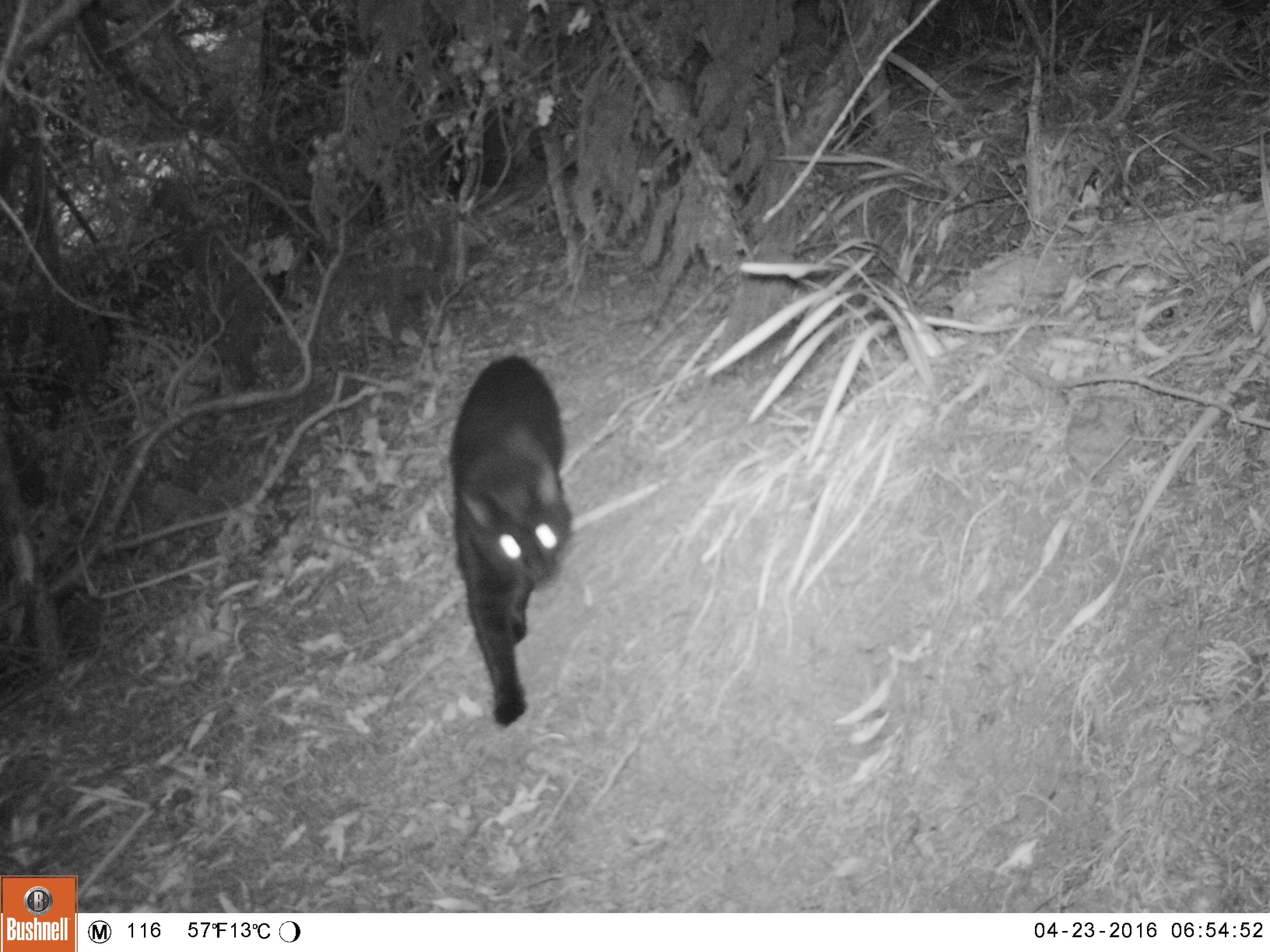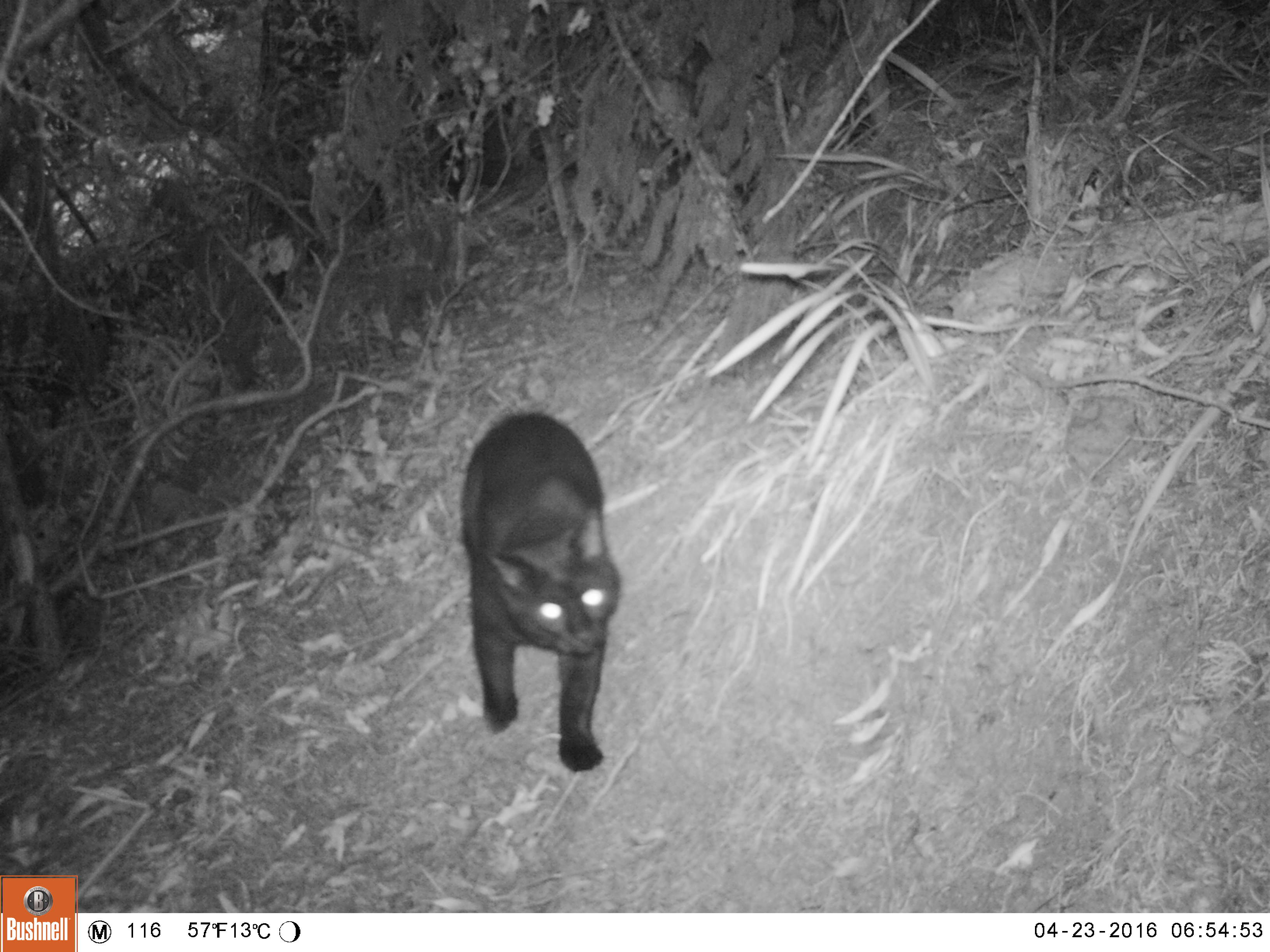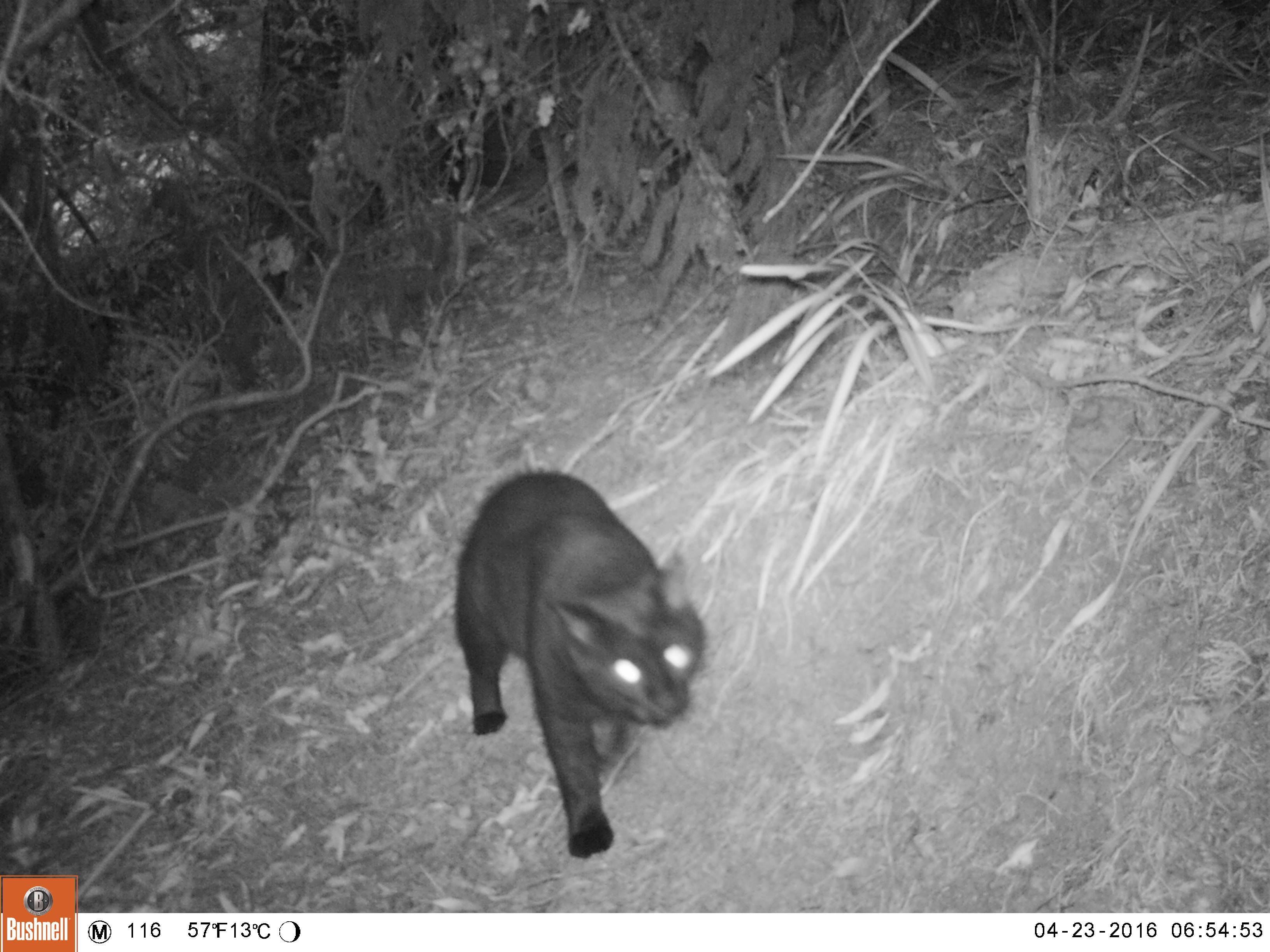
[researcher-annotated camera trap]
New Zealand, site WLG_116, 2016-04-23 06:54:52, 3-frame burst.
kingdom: Animalia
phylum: Chordata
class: Mammalia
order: Carnivora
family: Felidae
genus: Felis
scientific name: Felis catus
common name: domestic cat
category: cat